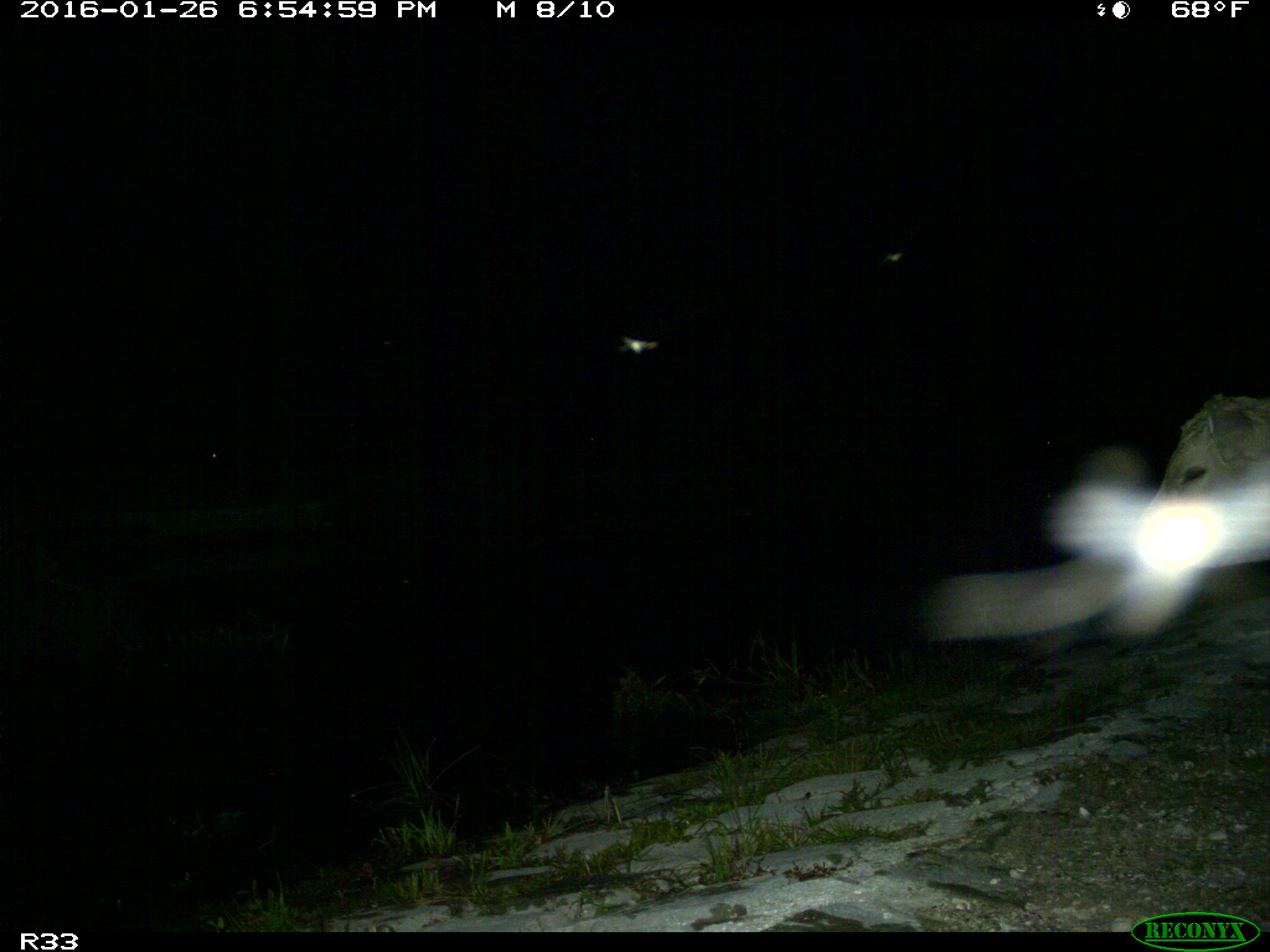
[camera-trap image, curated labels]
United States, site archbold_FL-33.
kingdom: Animalia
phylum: Chordata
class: Mammalia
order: Artiodactyla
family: Bovidae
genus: Bos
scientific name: Bos taurus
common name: domestic cow